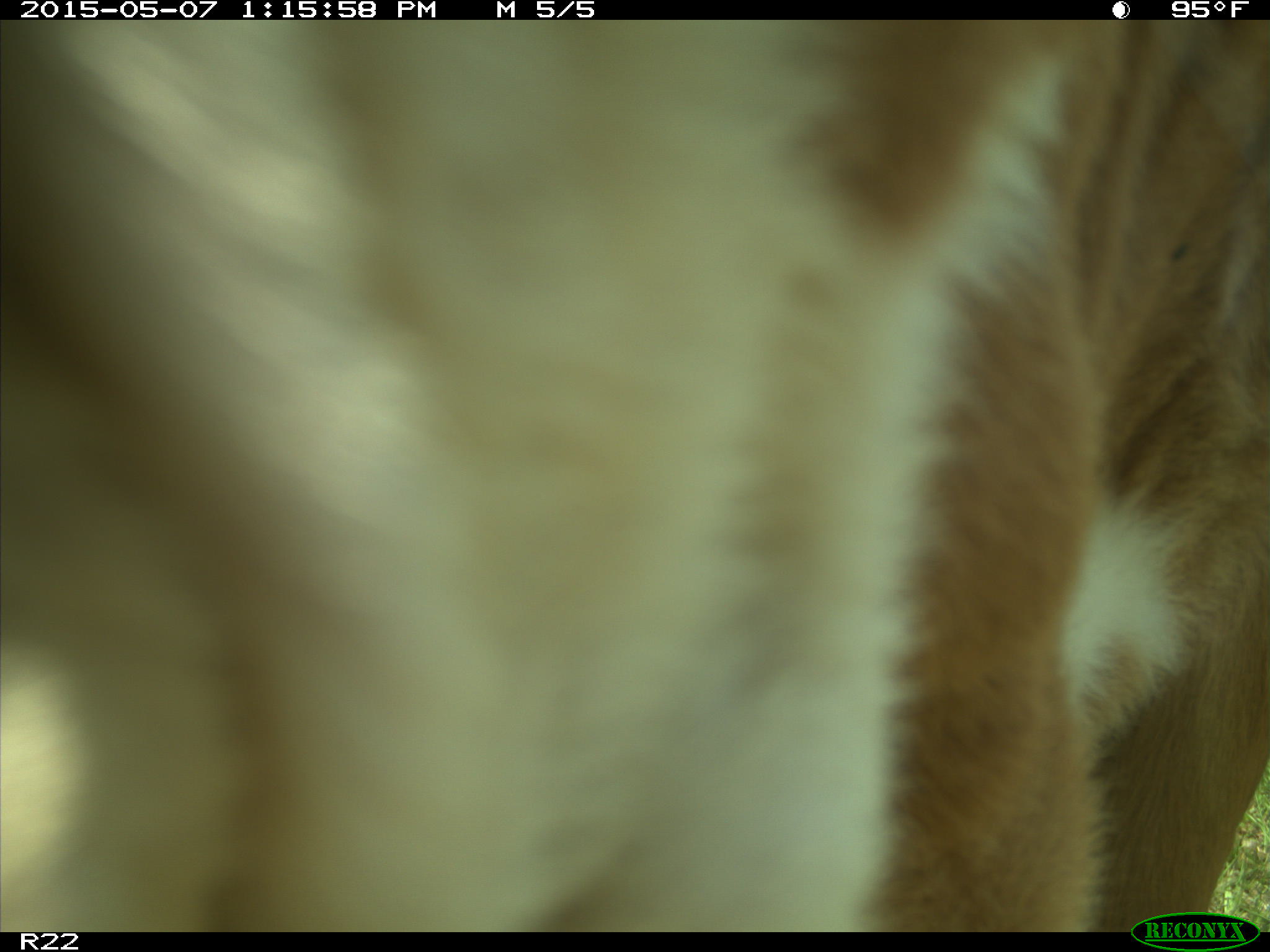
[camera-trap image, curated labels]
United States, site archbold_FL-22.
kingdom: Animalia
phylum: Chordata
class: Mammalia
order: Artiodactyla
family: Bovidae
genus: Bos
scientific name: Bos taurus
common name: domestic cow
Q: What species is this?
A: Bos taurus (domestic cow).